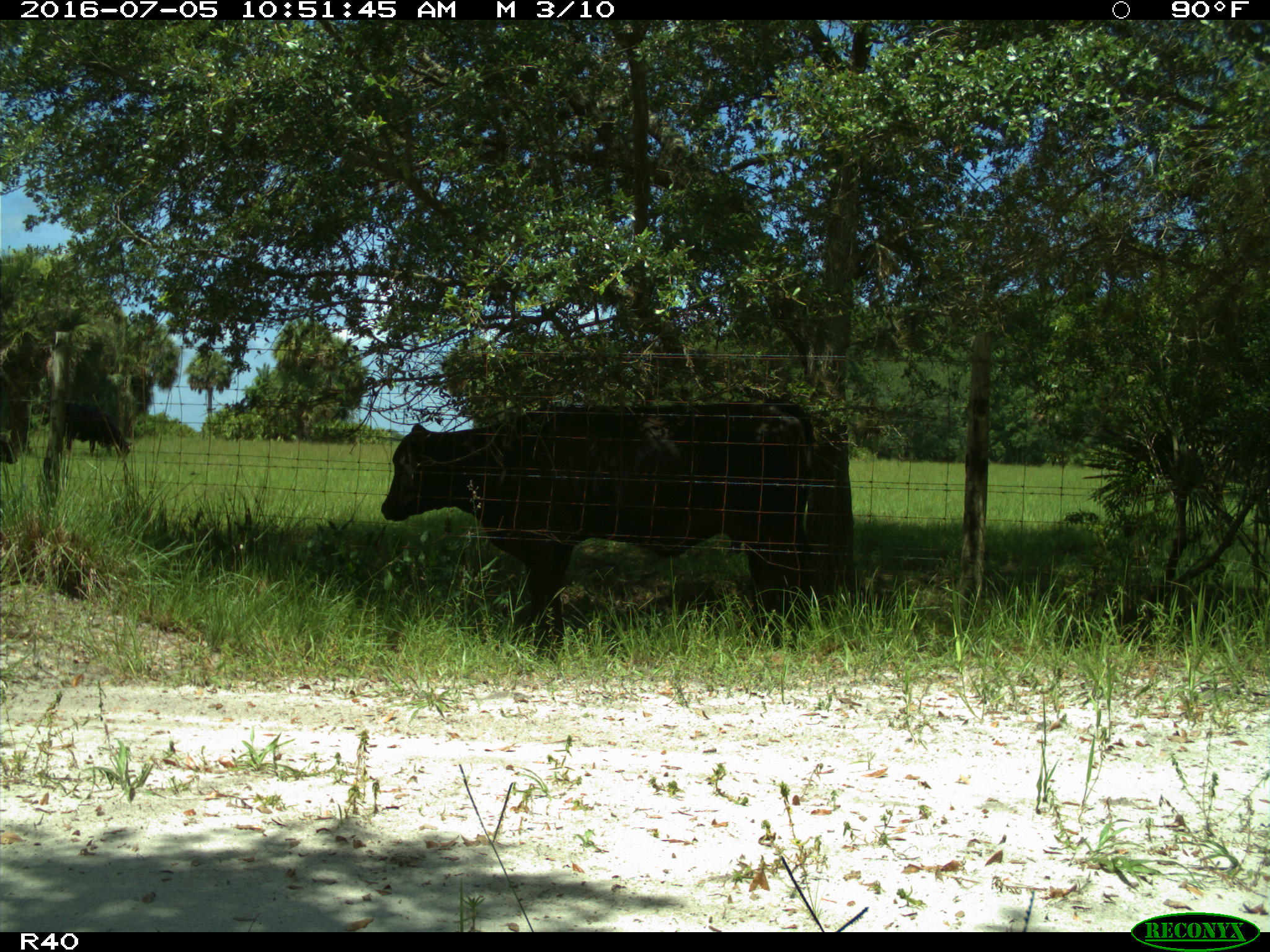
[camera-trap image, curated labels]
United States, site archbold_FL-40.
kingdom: Animalia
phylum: Chordata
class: Mammalia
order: Artiodactyla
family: Bovidae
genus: Bos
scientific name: Bos taurus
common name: domestic cow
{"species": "Bos taurus (domestic cow)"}